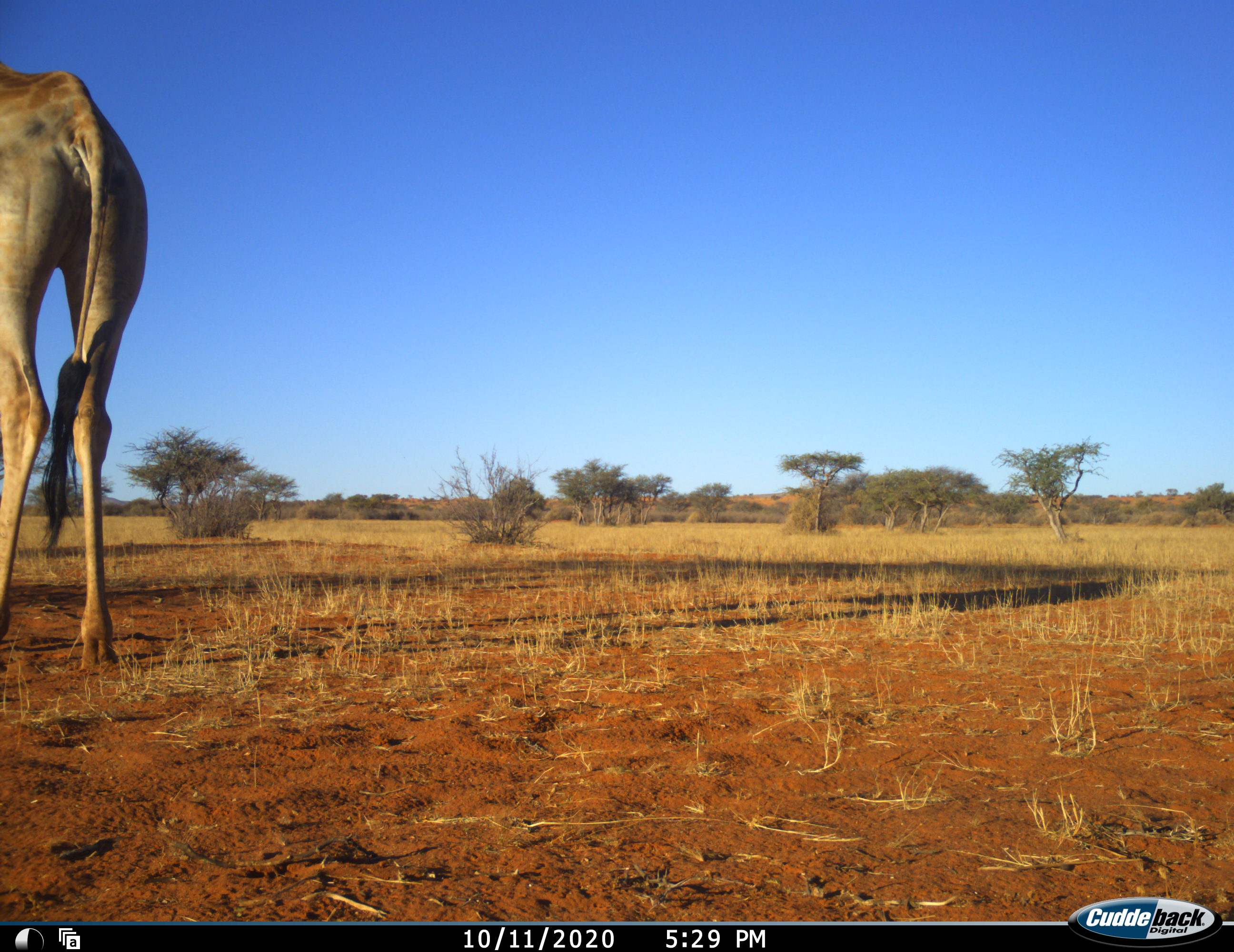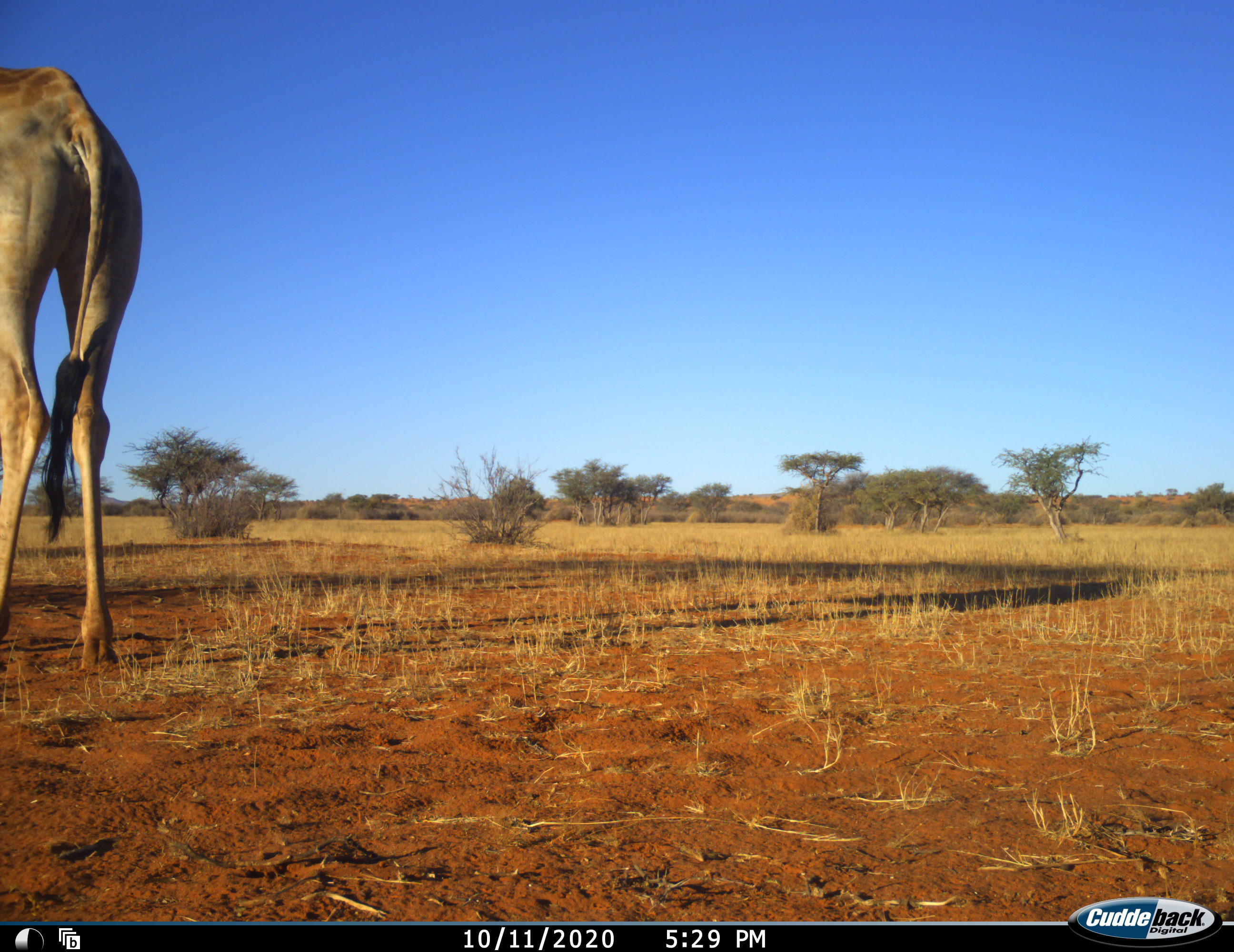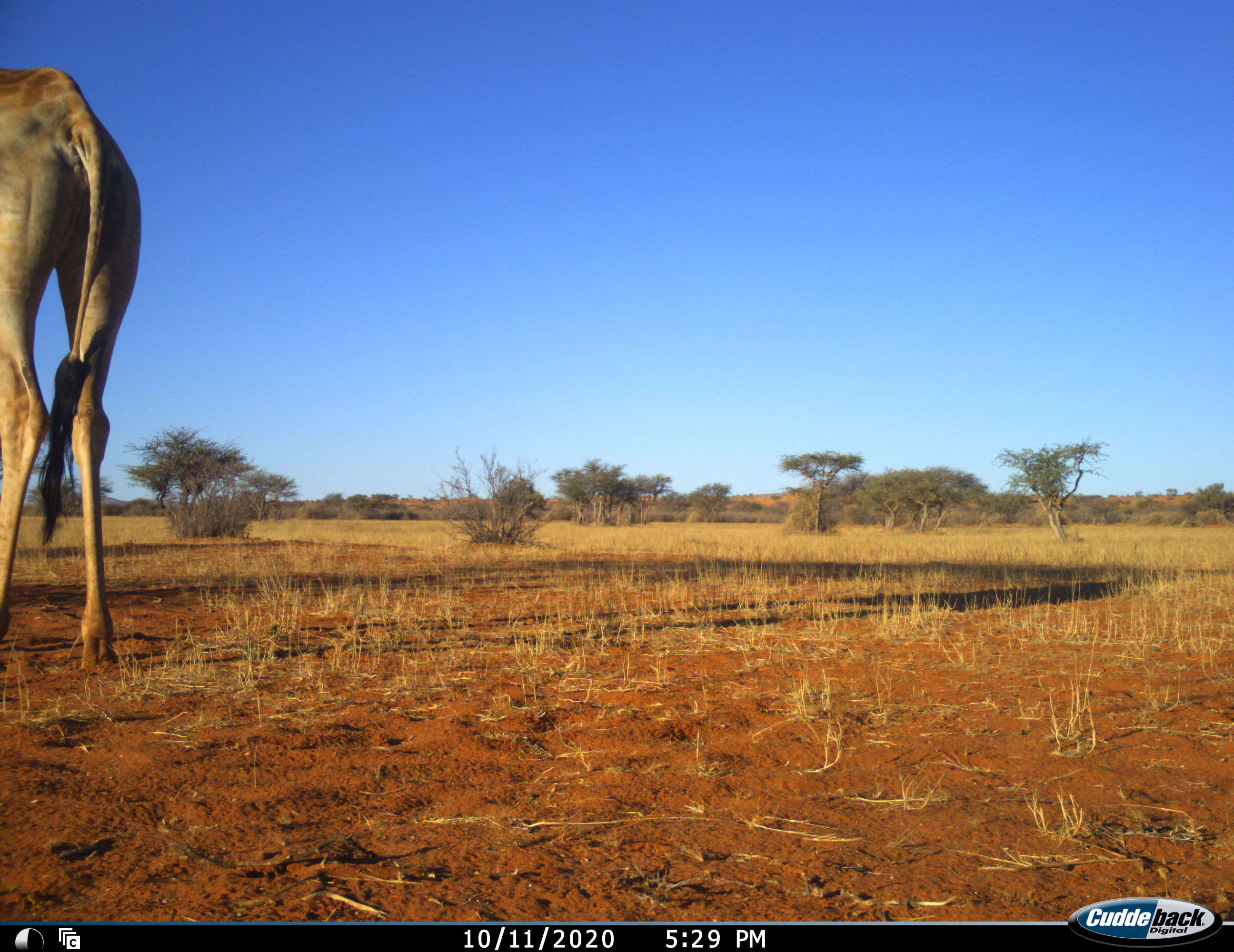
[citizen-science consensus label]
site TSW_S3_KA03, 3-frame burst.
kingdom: Animalia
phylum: Chordata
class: Mammalia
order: Artiodactyla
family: Giraffidae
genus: Giraffa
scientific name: Giraffa camelopardalis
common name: giraffe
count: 1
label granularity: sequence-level